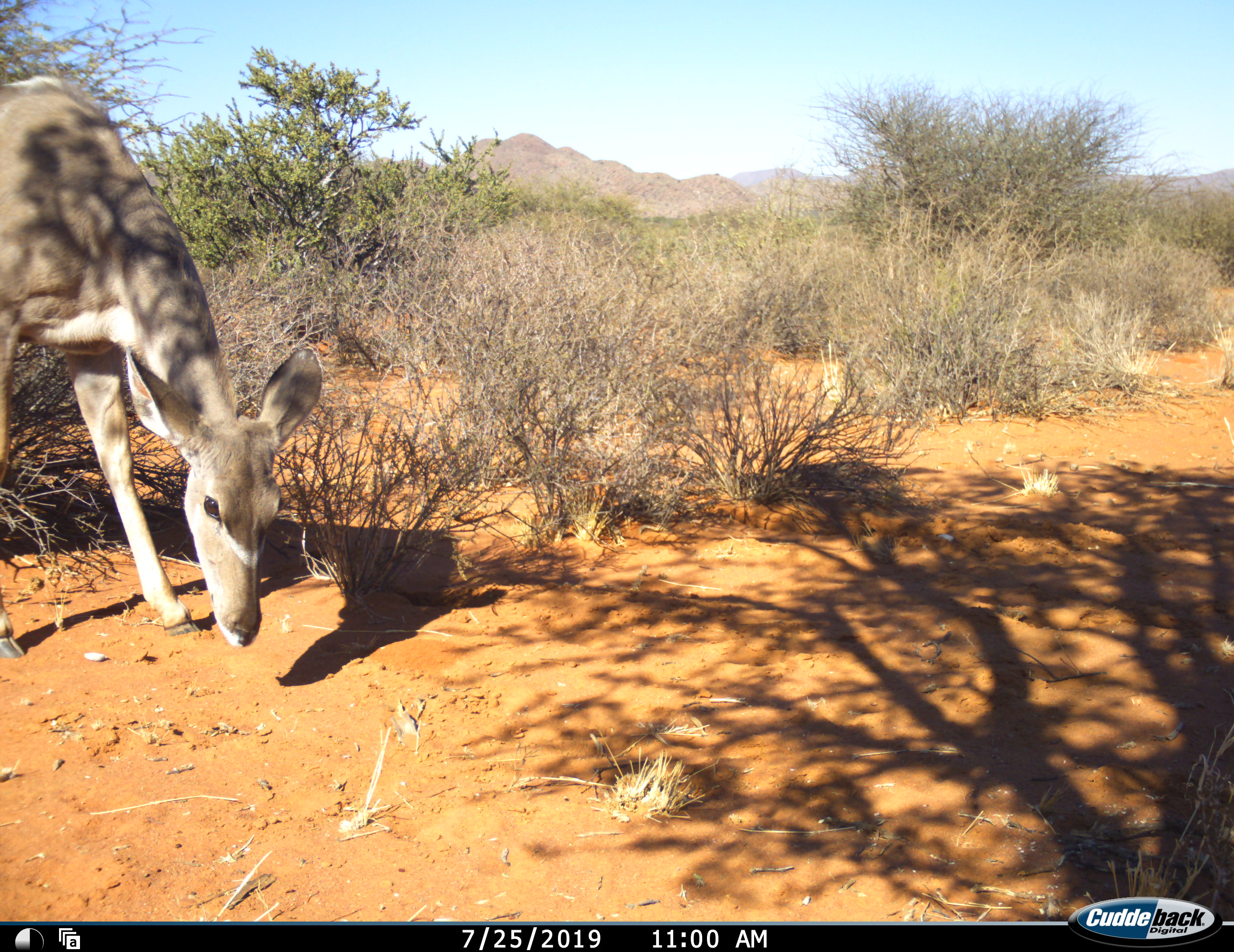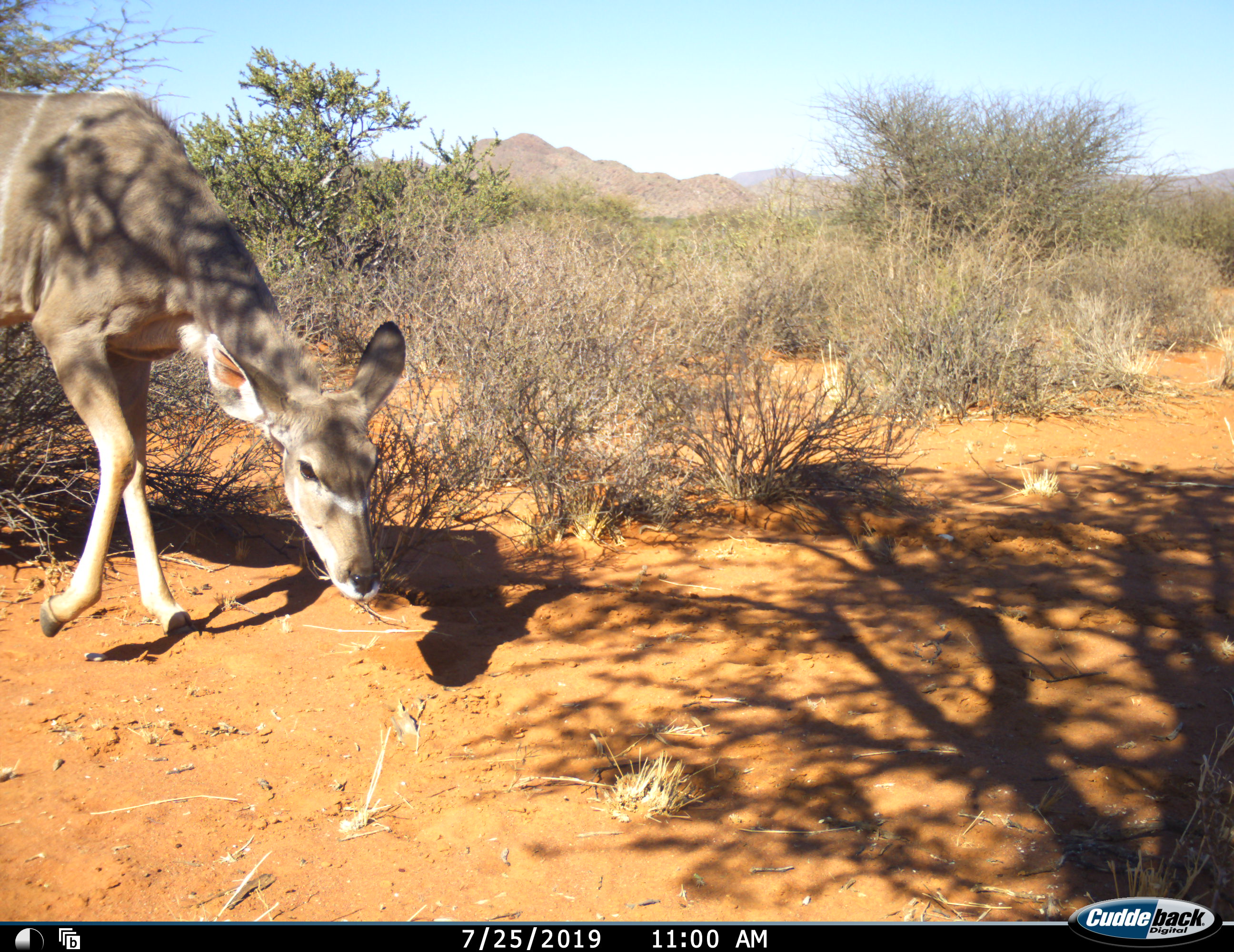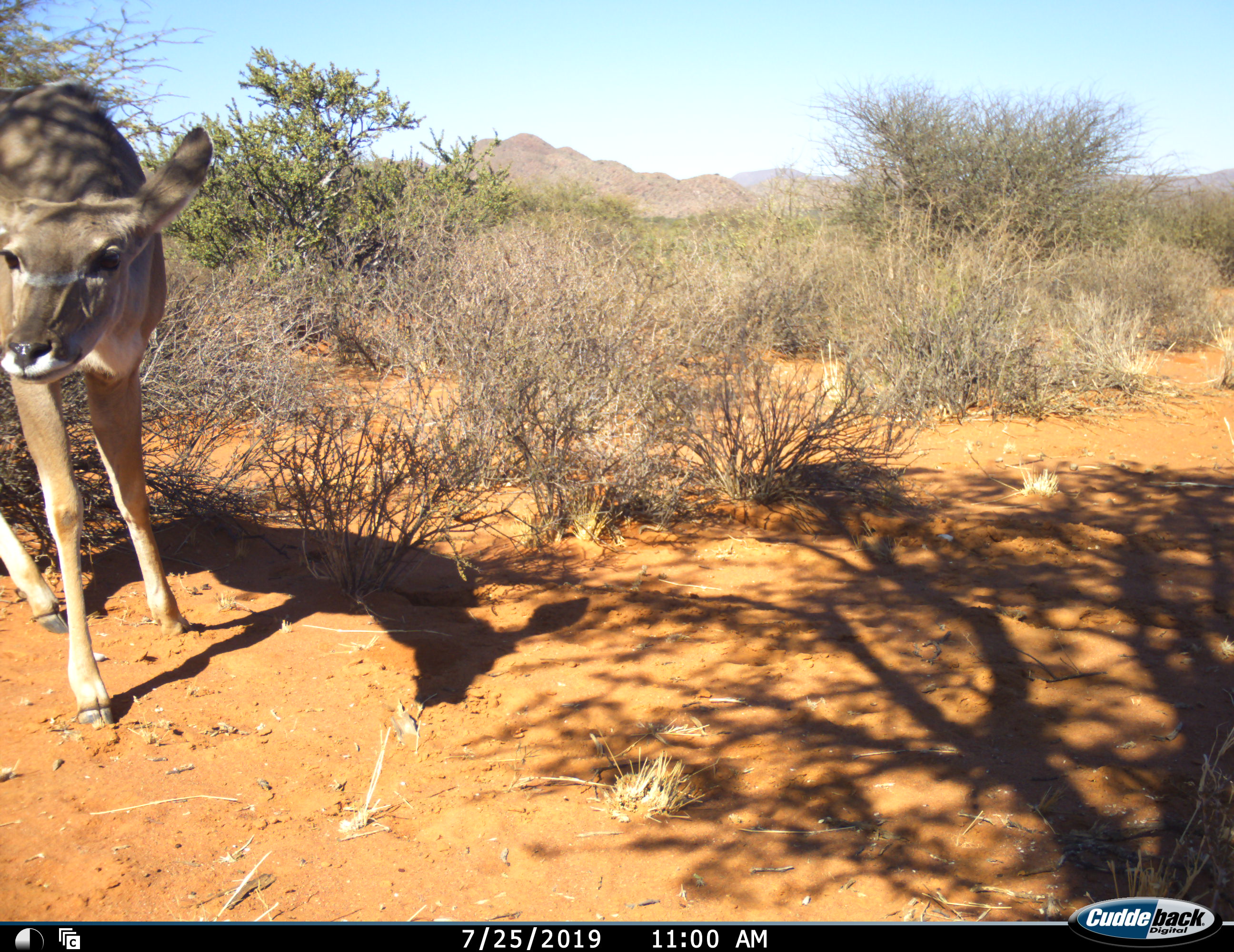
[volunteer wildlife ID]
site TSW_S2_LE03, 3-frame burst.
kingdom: Animalia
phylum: Chordata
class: Mammalia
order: Artiodactyla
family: Bovidae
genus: Tragelaphus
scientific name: Tragelaphus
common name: kudu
Kudu (Tragelaphus), count 1. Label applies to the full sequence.